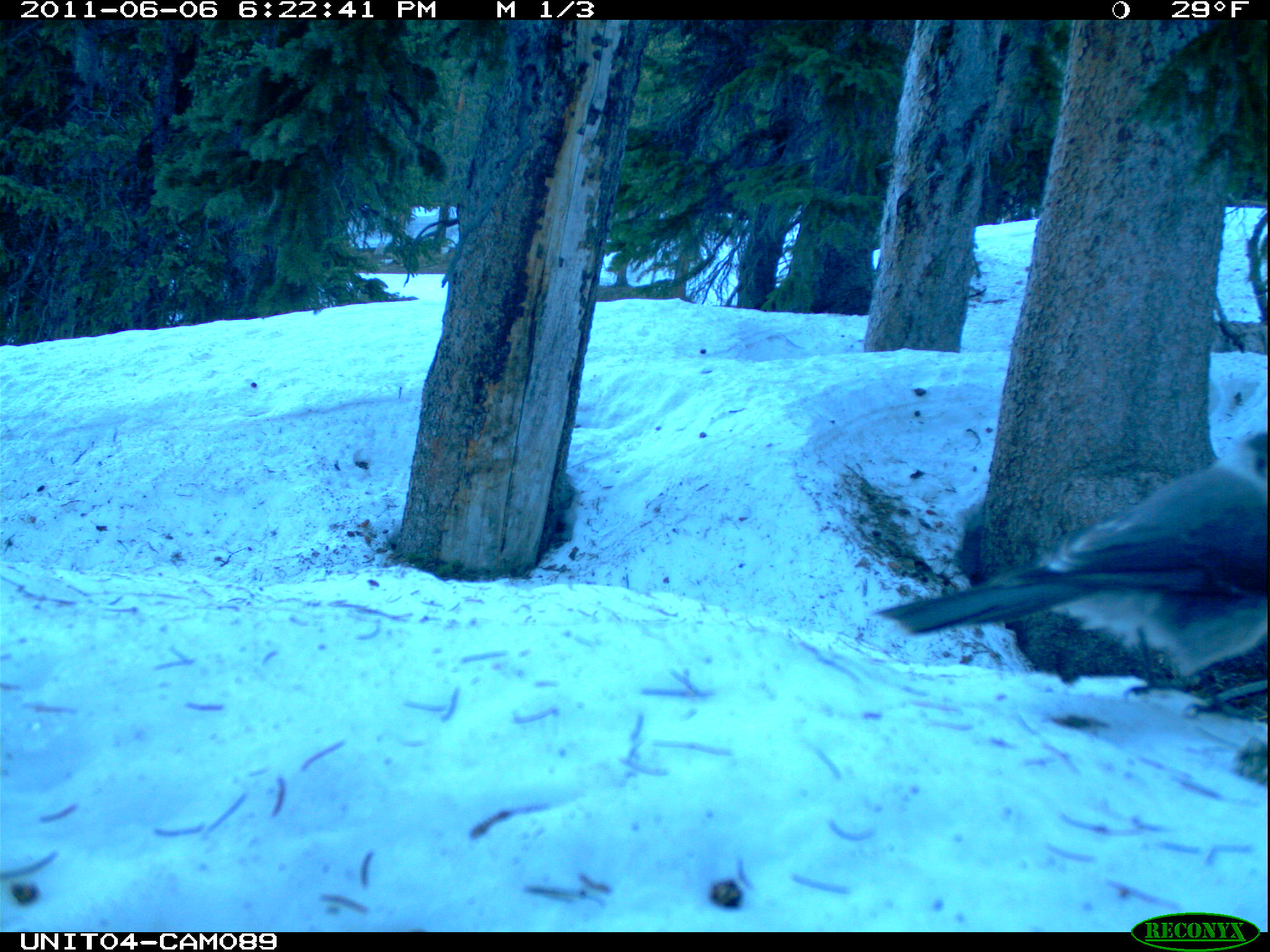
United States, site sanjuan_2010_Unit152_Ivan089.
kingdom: Animalia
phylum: Chordata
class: Aves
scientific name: Aves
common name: birds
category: unidentified bird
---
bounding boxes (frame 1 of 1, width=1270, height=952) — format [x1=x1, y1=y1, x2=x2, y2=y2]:
animal: [x1=874, y1=420, x2=1269, y2=645]